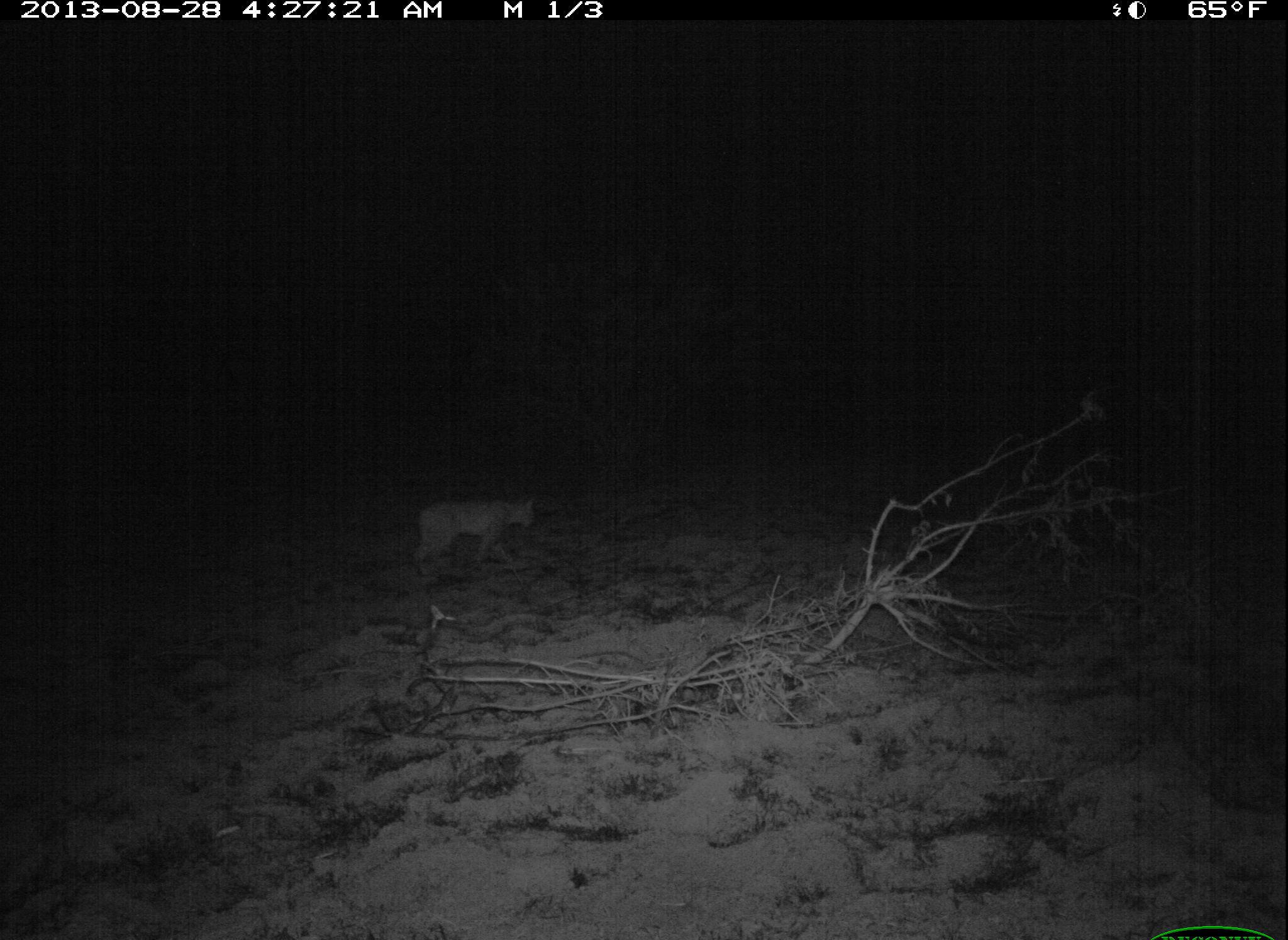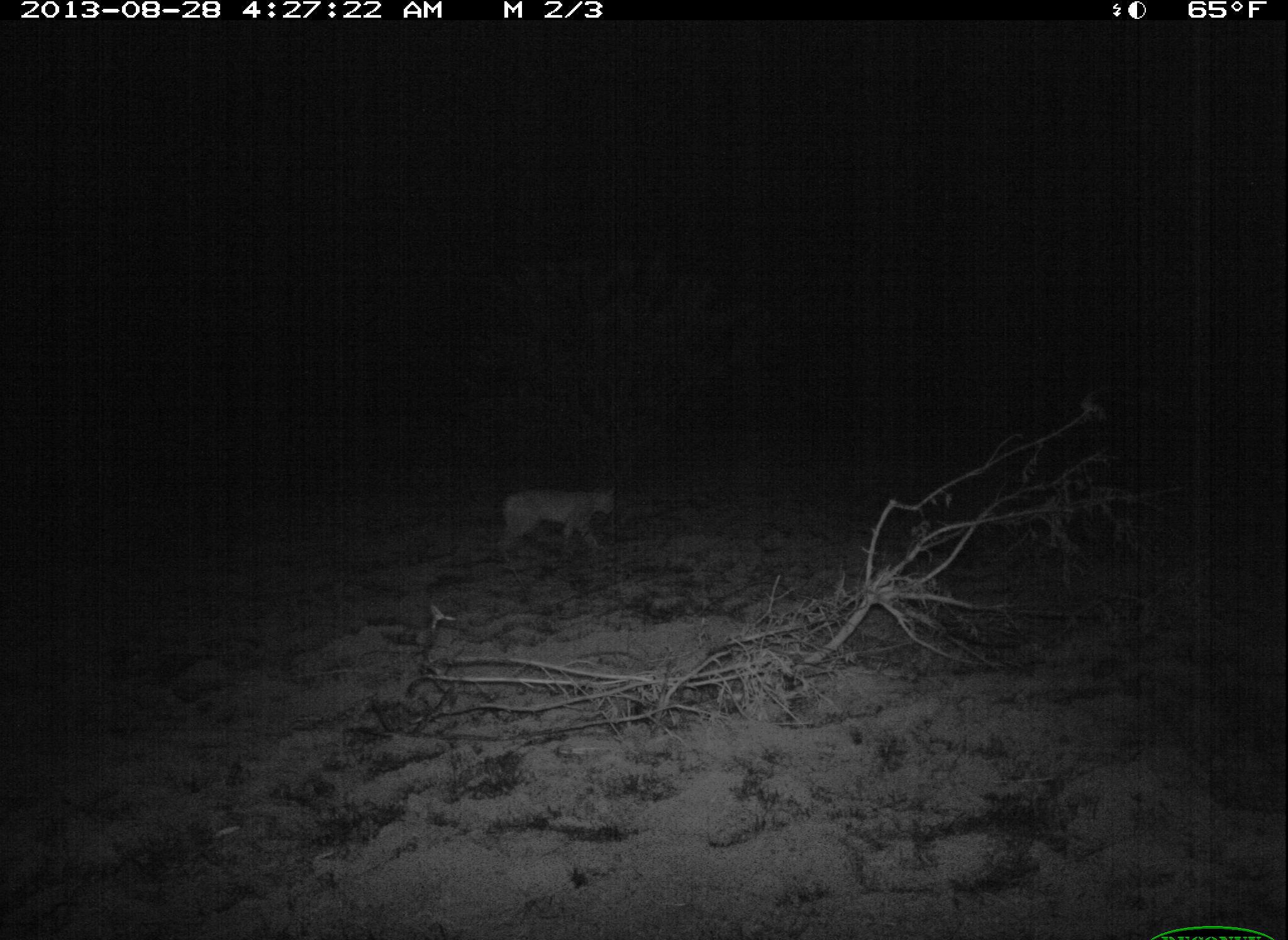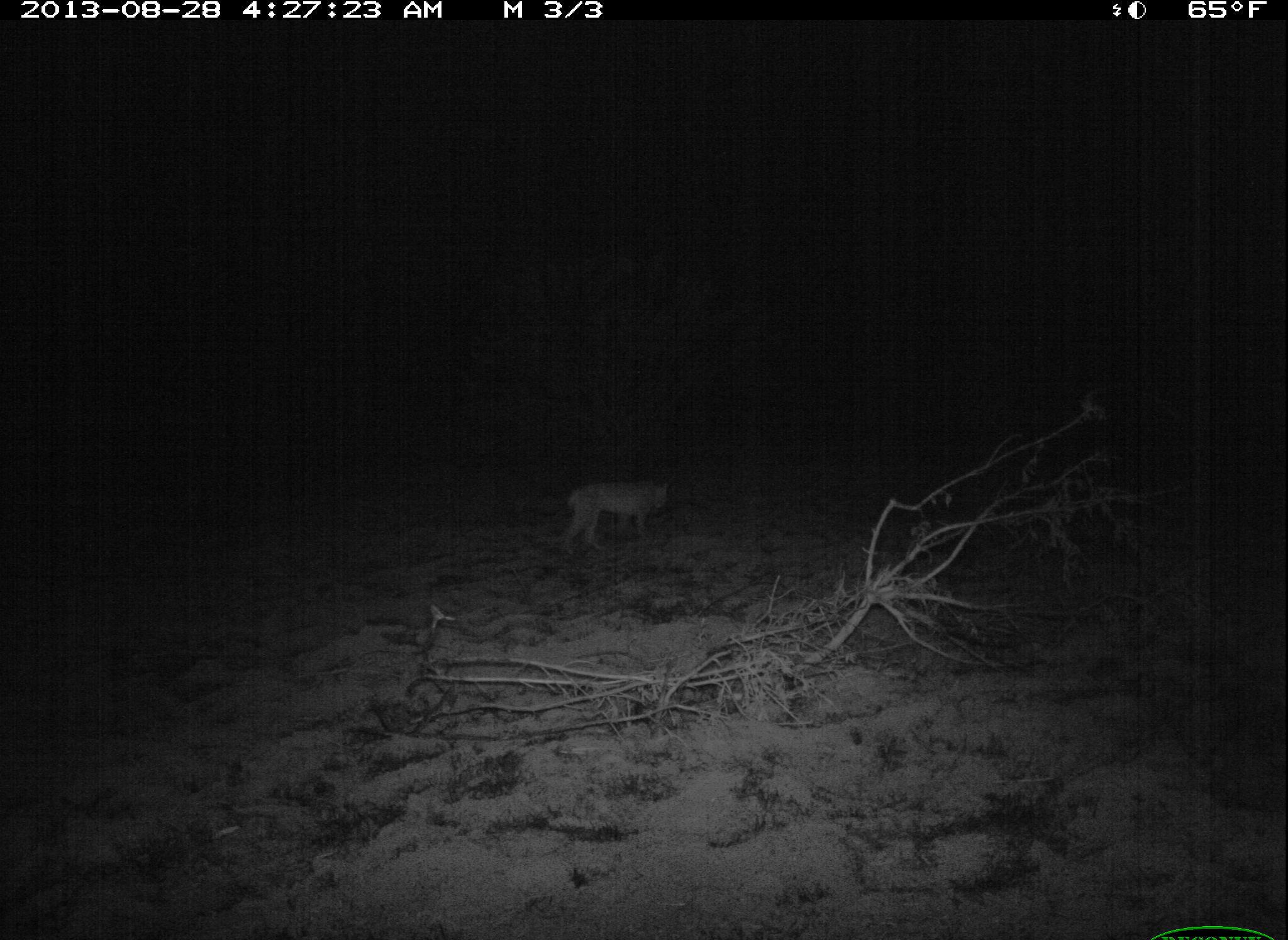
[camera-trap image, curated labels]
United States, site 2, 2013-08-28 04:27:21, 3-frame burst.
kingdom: Animalia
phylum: Chordata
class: Mammalia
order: Carnivora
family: Felidae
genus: Lynx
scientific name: Lynx rufus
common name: bobcat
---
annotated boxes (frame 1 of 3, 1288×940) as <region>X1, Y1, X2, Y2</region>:
bobcat: <region>414, 499, 534, 581</region>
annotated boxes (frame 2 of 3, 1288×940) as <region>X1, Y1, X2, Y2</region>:
bobcat: <region>500, 490, 616, 563</region>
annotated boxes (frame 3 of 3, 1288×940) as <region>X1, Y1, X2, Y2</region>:
bobcat: <region>563, 484, 668, 555</region>